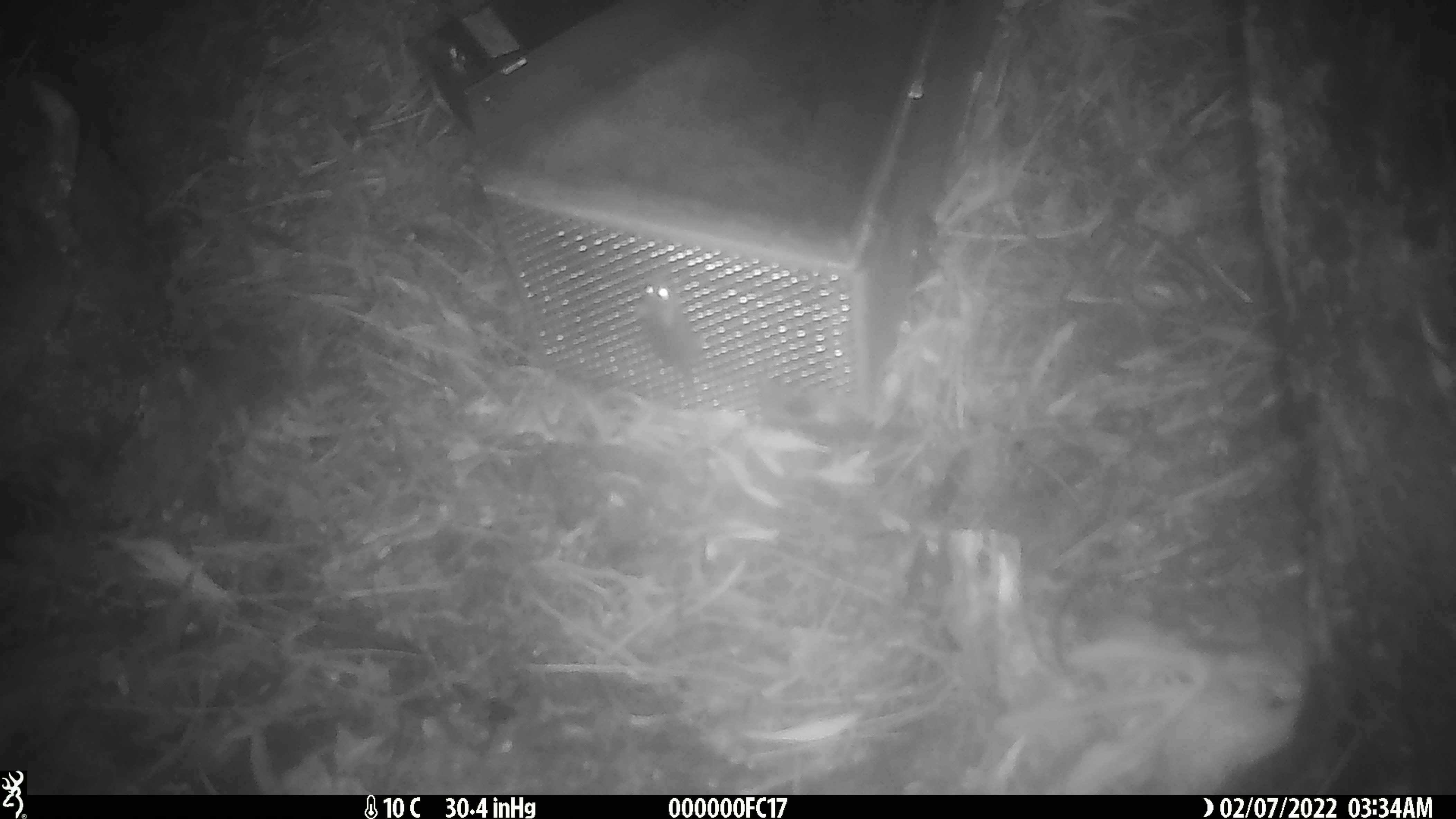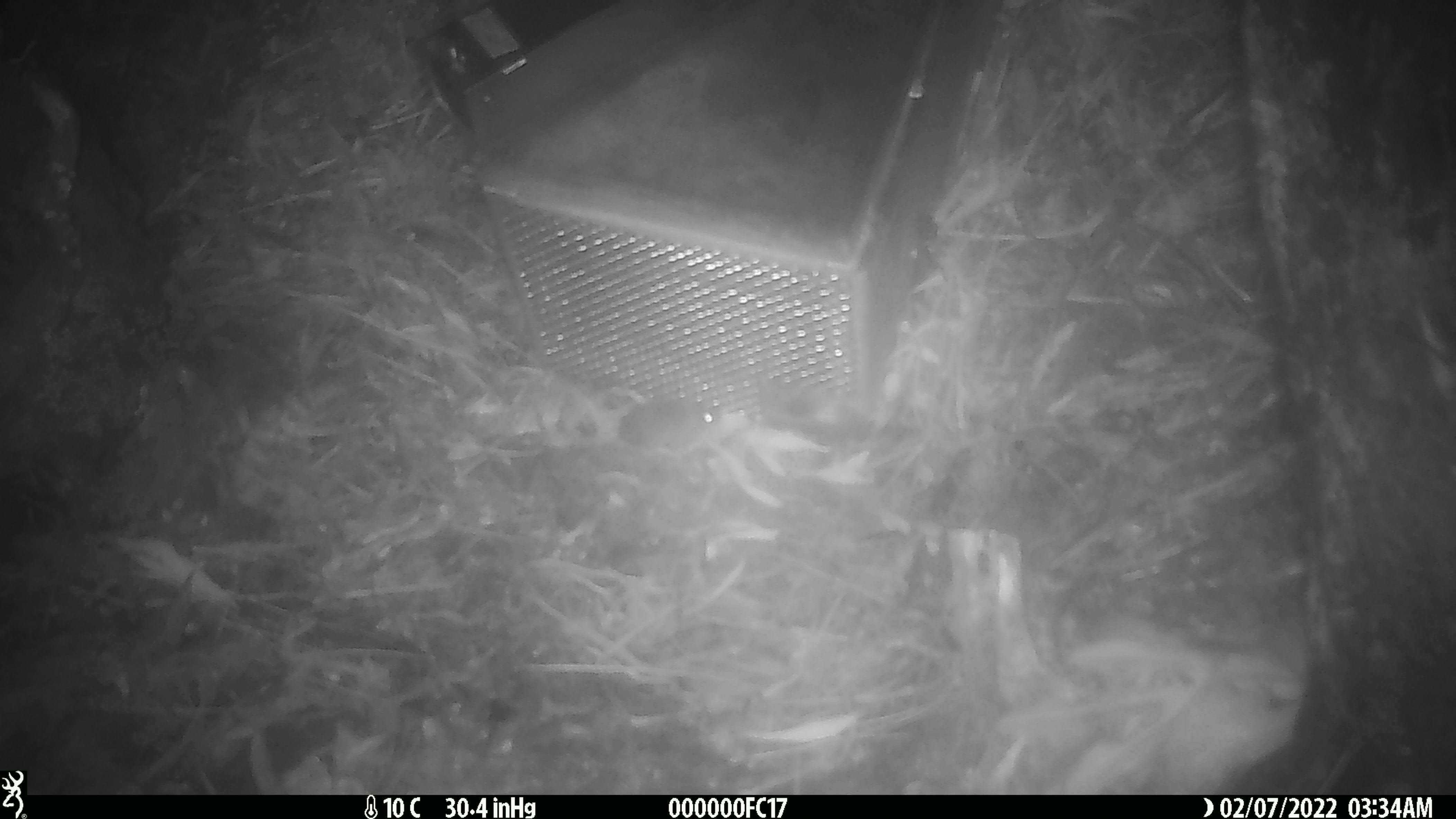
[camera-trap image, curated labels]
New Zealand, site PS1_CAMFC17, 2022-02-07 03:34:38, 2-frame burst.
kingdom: Animalia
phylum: Chordata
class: Mammalia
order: Rodentia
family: Muridae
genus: Mus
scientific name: Mus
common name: mouse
Mouse (Mus).